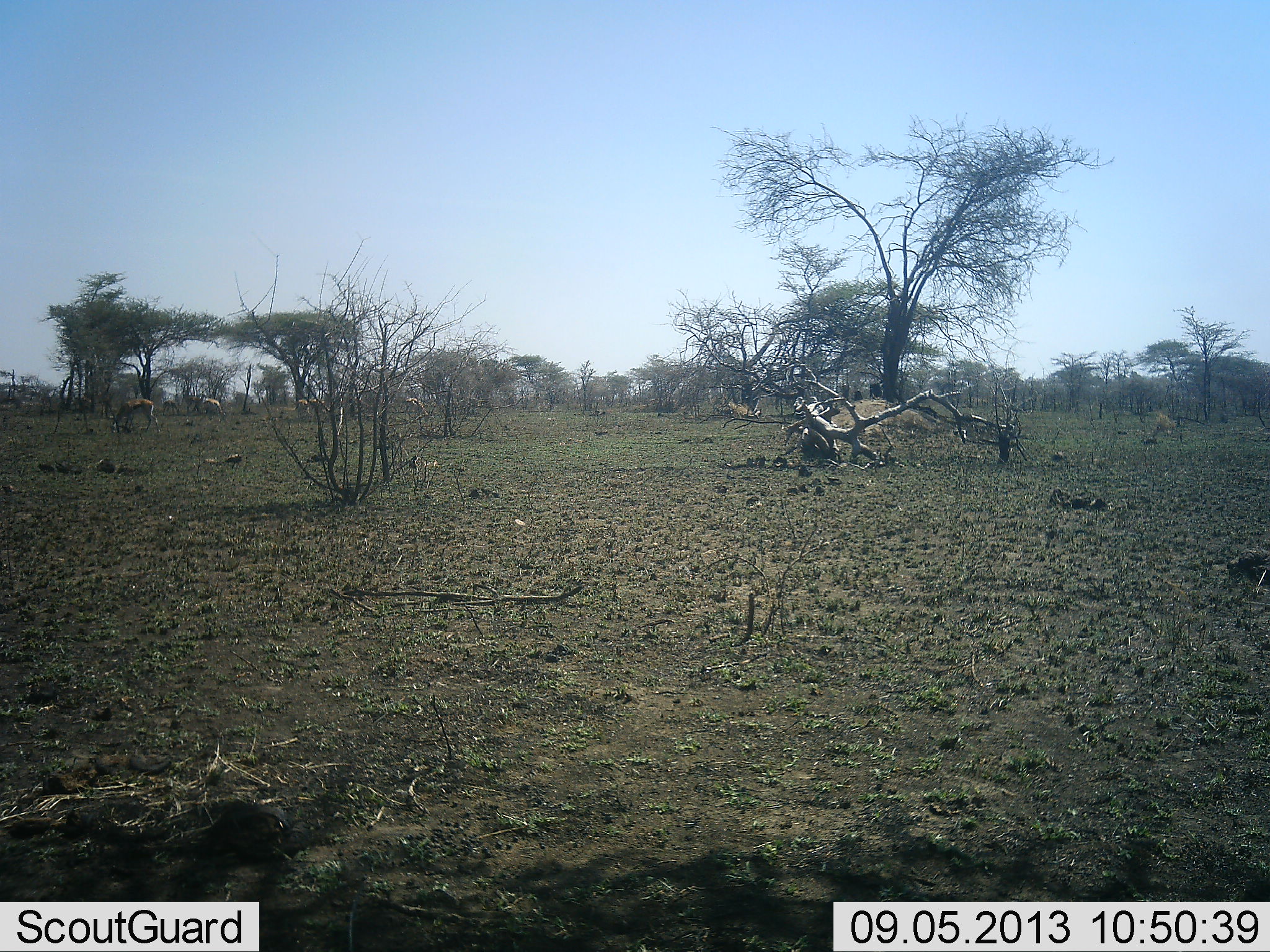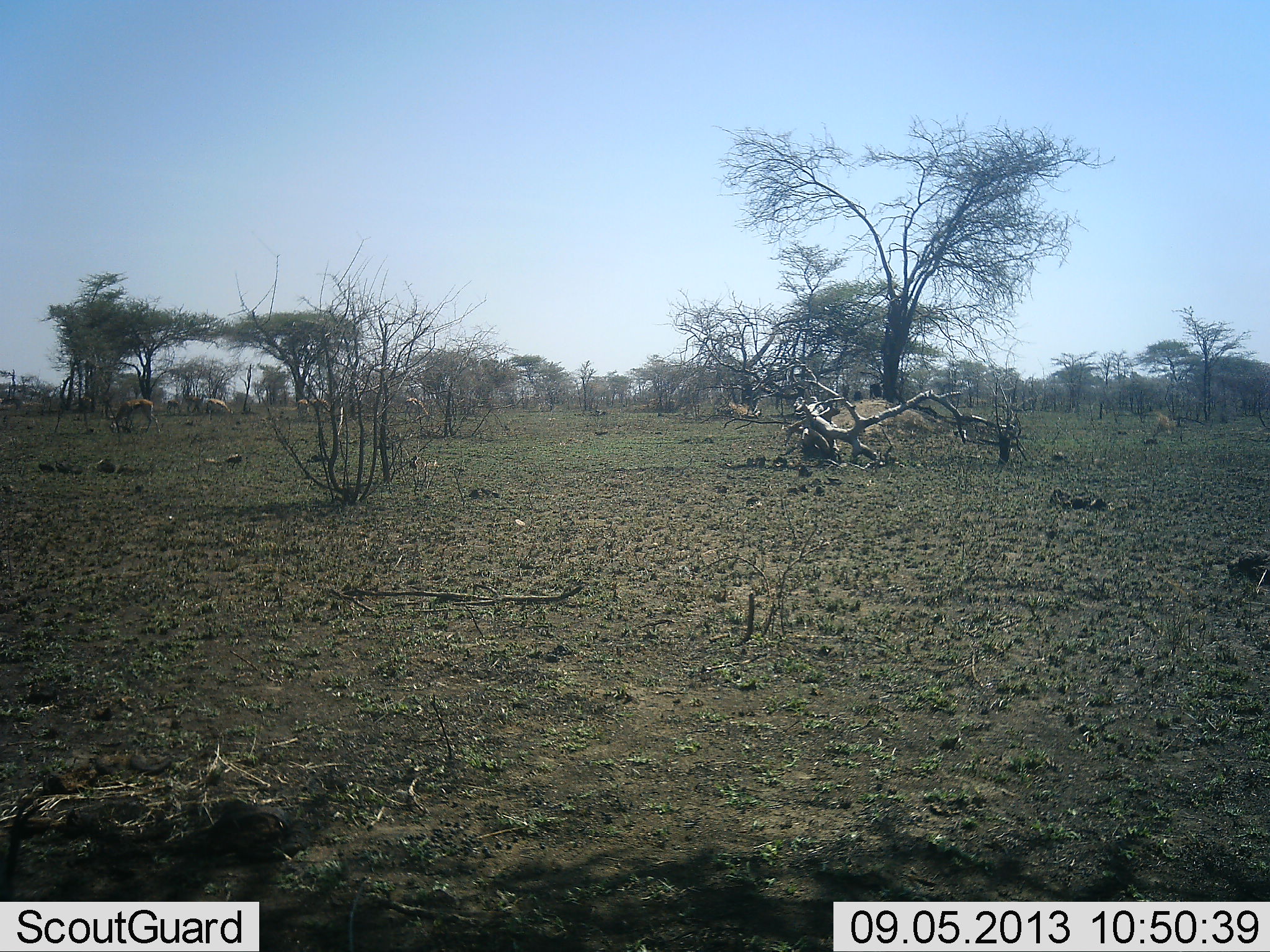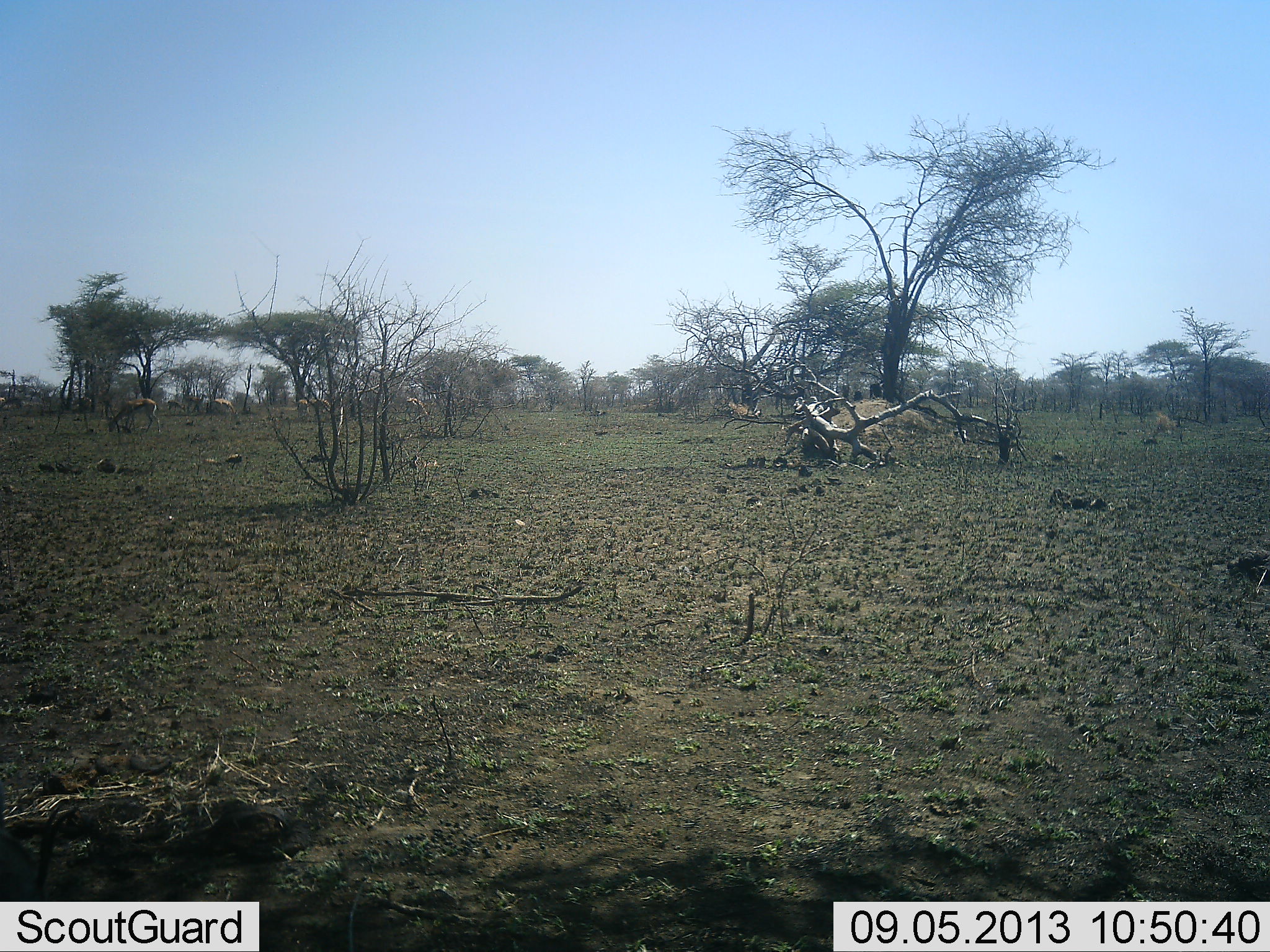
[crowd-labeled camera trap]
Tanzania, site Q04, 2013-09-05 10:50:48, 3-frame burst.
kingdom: Animalia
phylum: Chordata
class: Mammalia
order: Artiodactyla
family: Bovidae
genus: Aepyceros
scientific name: Aepyceros melampus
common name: impala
Impala (Aepyceros melampus), count 4. Behavior (volunteer vote fractions): standing 17%, resting 0%, moving 50%, interacting 0%. Young present (vote fraction): 0%. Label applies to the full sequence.